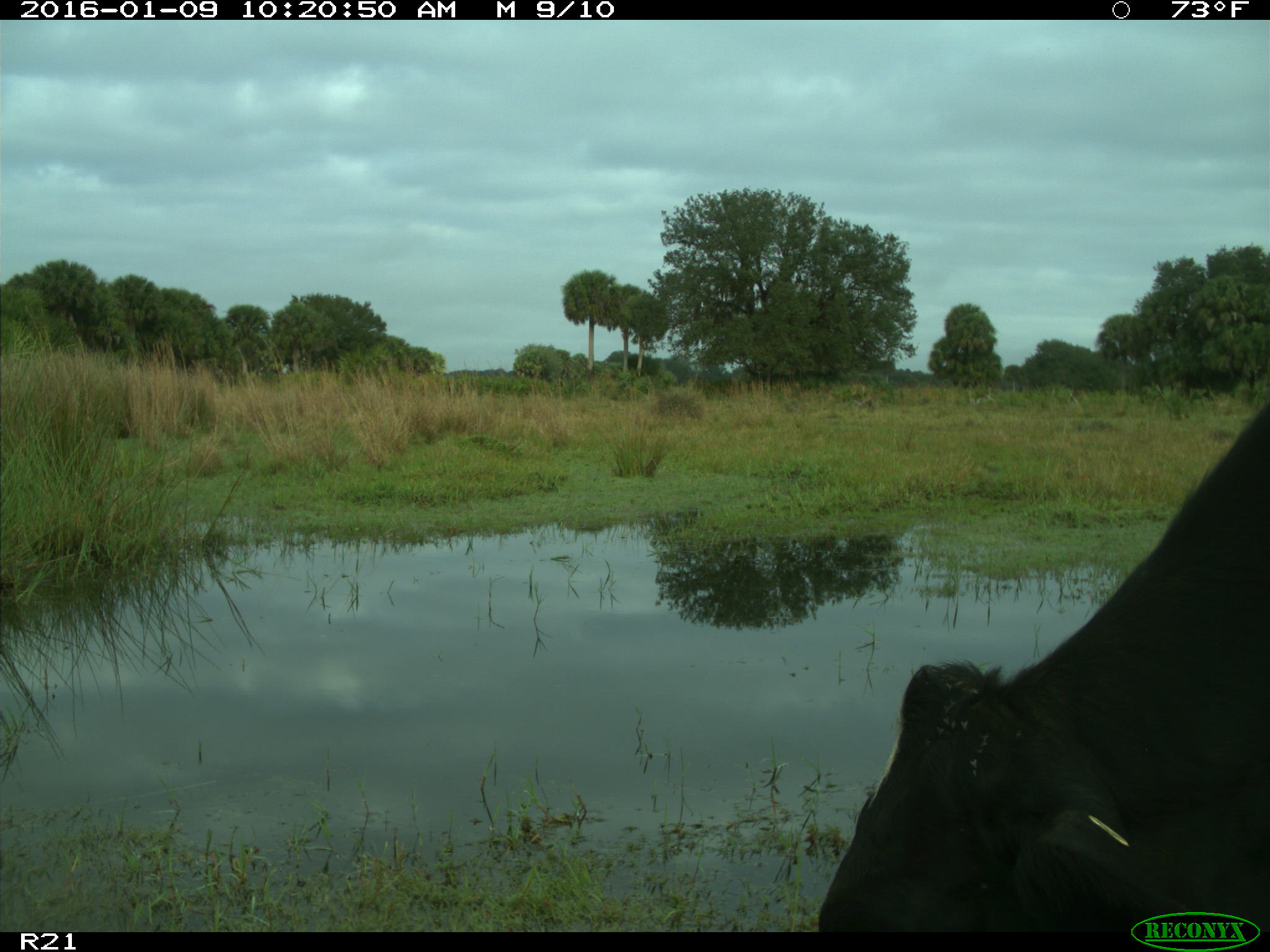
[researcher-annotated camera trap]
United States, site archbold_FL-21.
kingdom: Animalia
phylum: Chordata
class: Mammalia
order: Artiodactyla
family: Bovidae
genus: Bos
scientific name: Bos taurus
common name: domestic cow